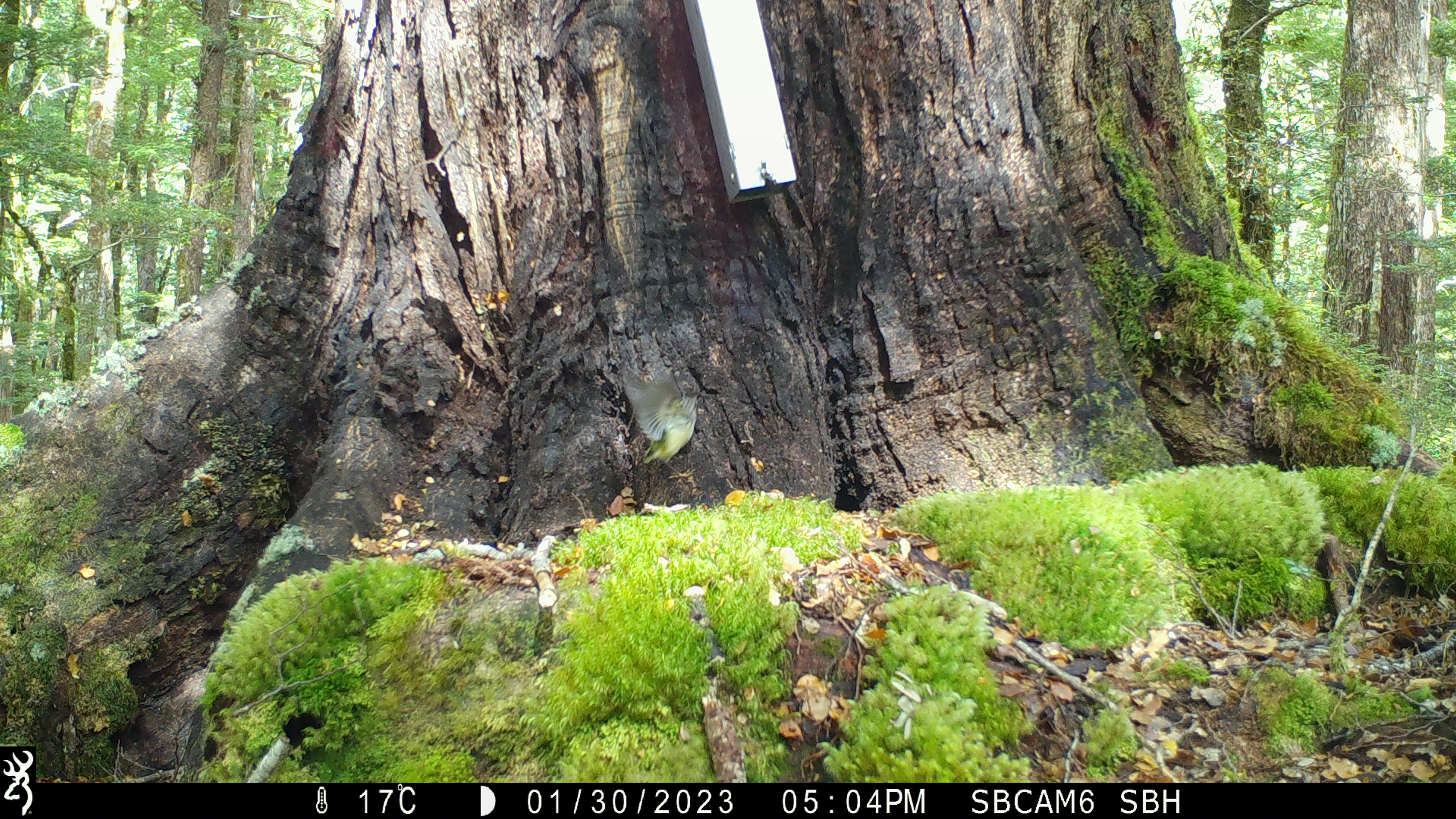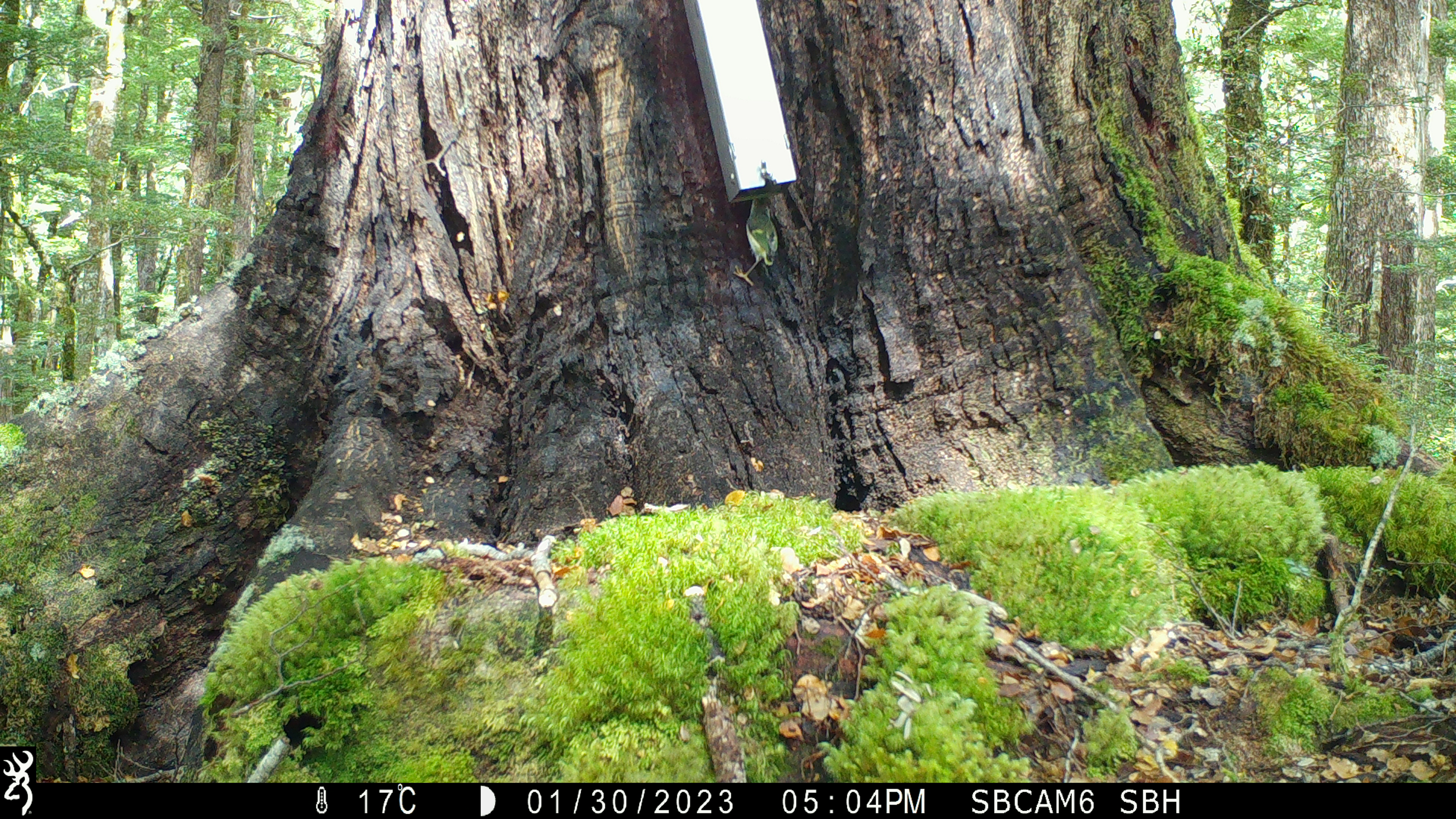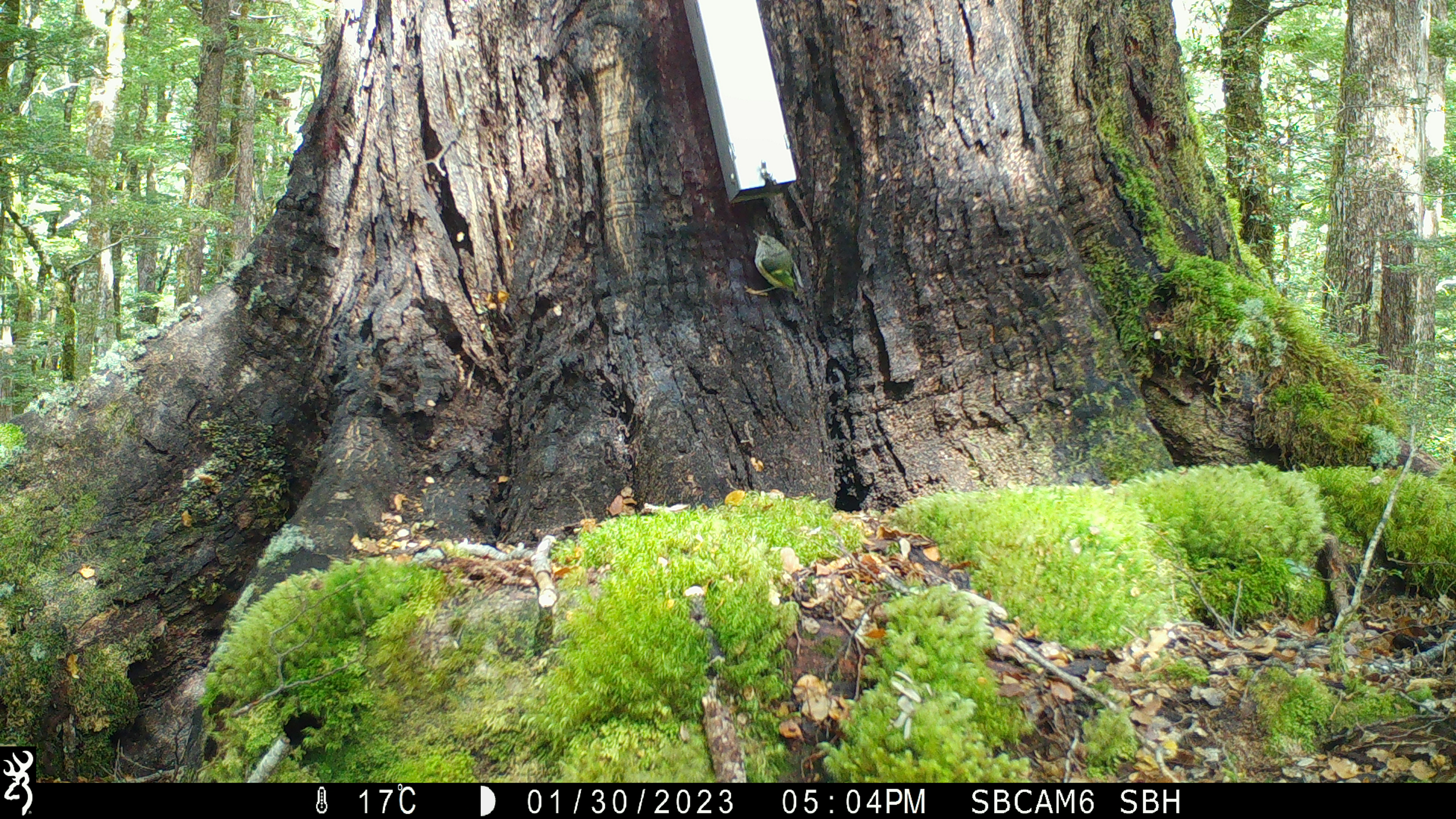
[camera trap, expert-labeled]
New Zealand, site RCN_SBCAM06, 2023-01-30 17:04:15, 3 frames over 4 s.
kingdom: Animalia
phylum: Chordata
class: Aves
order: Passeriformes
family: Acanthisittidae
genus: Acanthisitta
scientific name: Acanthisitta chloris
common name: rifleman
Rifleman (Acanthisitta chloris).